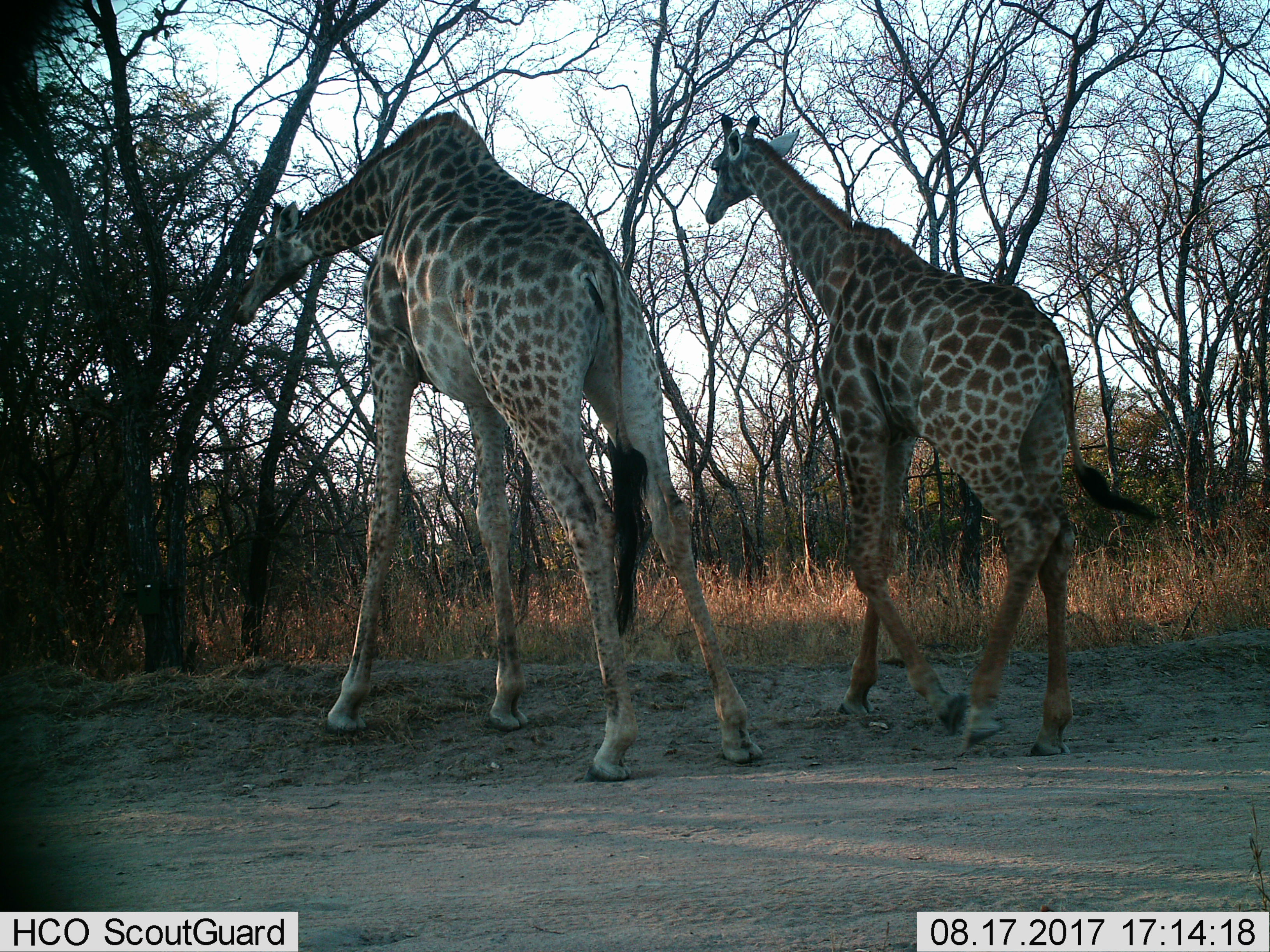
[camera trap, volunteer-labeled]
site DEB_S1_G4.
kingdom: Animalia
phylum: Chordata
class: Mammalia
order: Artiodactyla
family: Giraffidae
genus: Giraffa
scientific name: Giraffa camelopardalis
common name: giraffe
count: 2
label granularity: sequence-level